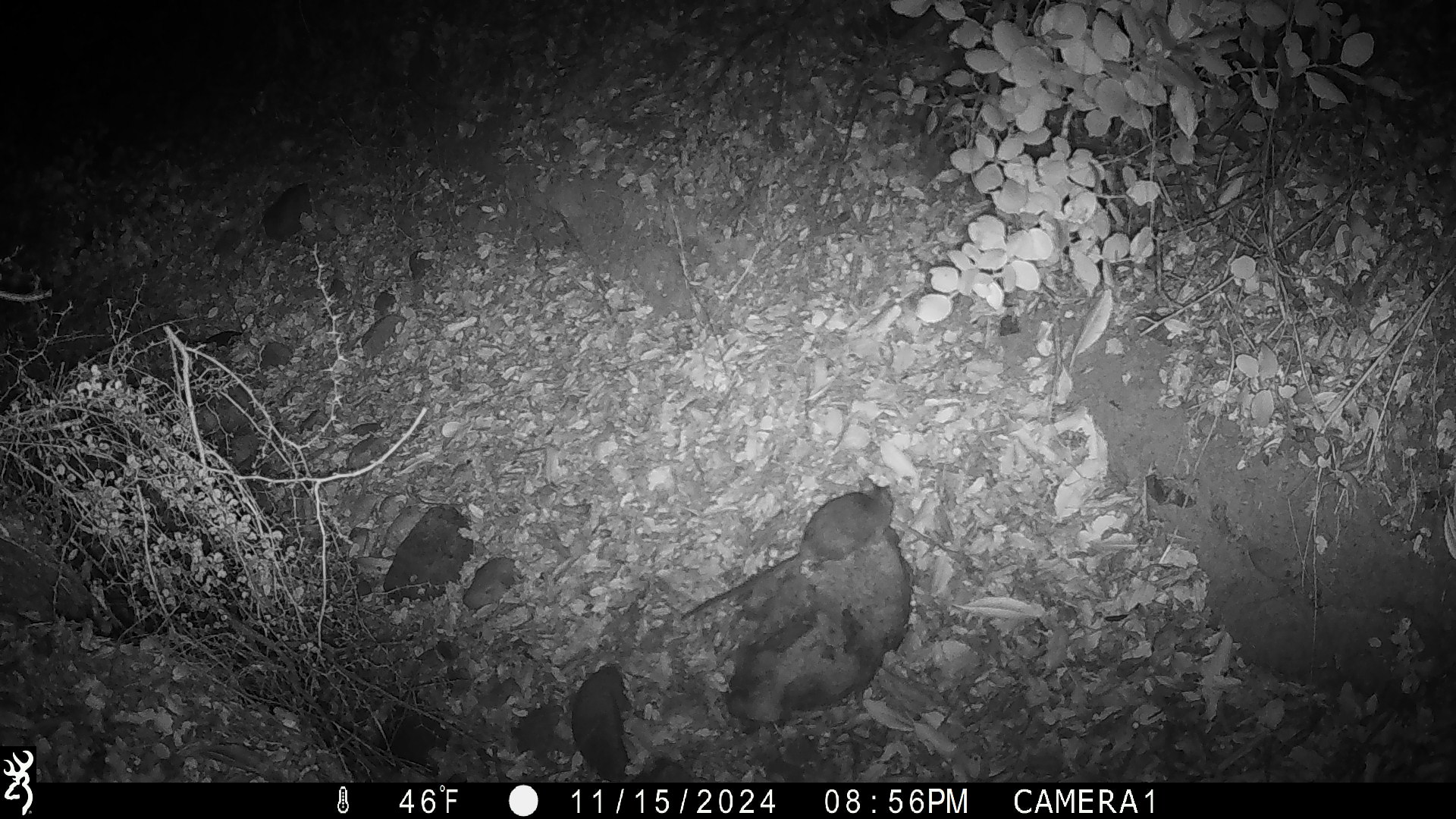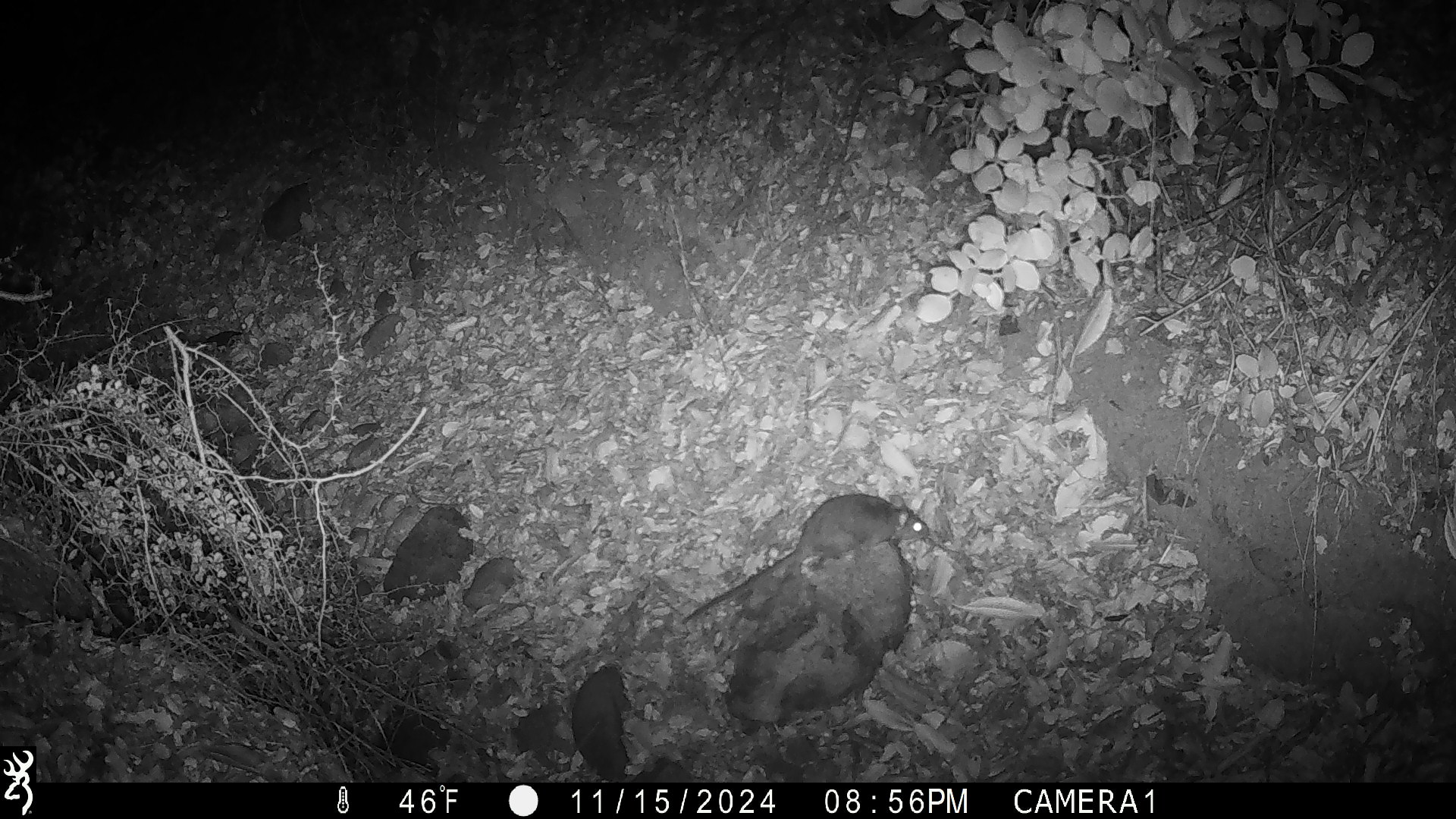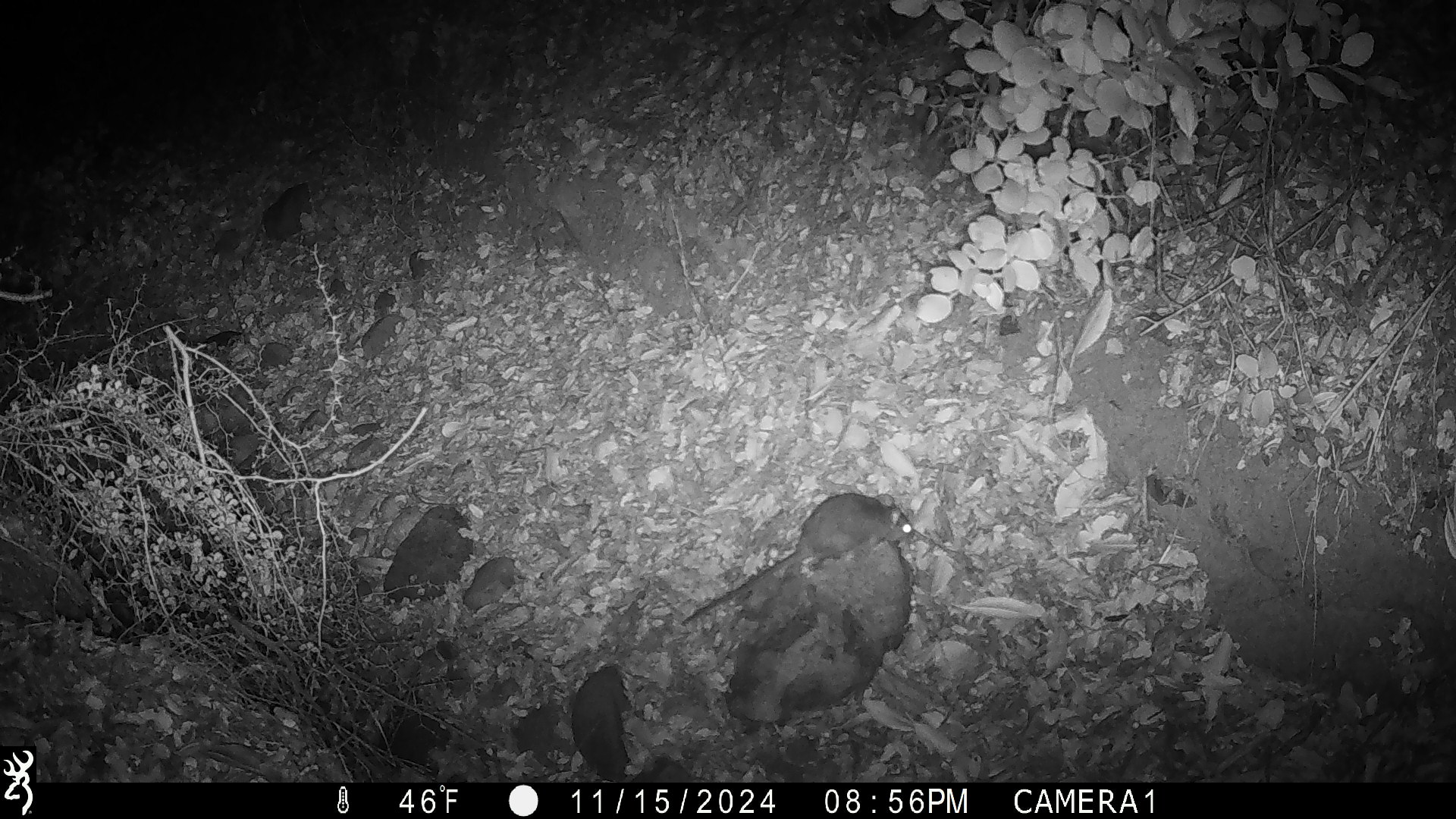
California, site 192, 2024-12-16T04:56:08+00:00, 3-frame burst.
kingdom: Animalia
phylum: Chordata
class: Mammalia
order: Rodentia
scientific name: Rodentia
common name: mouse or rat